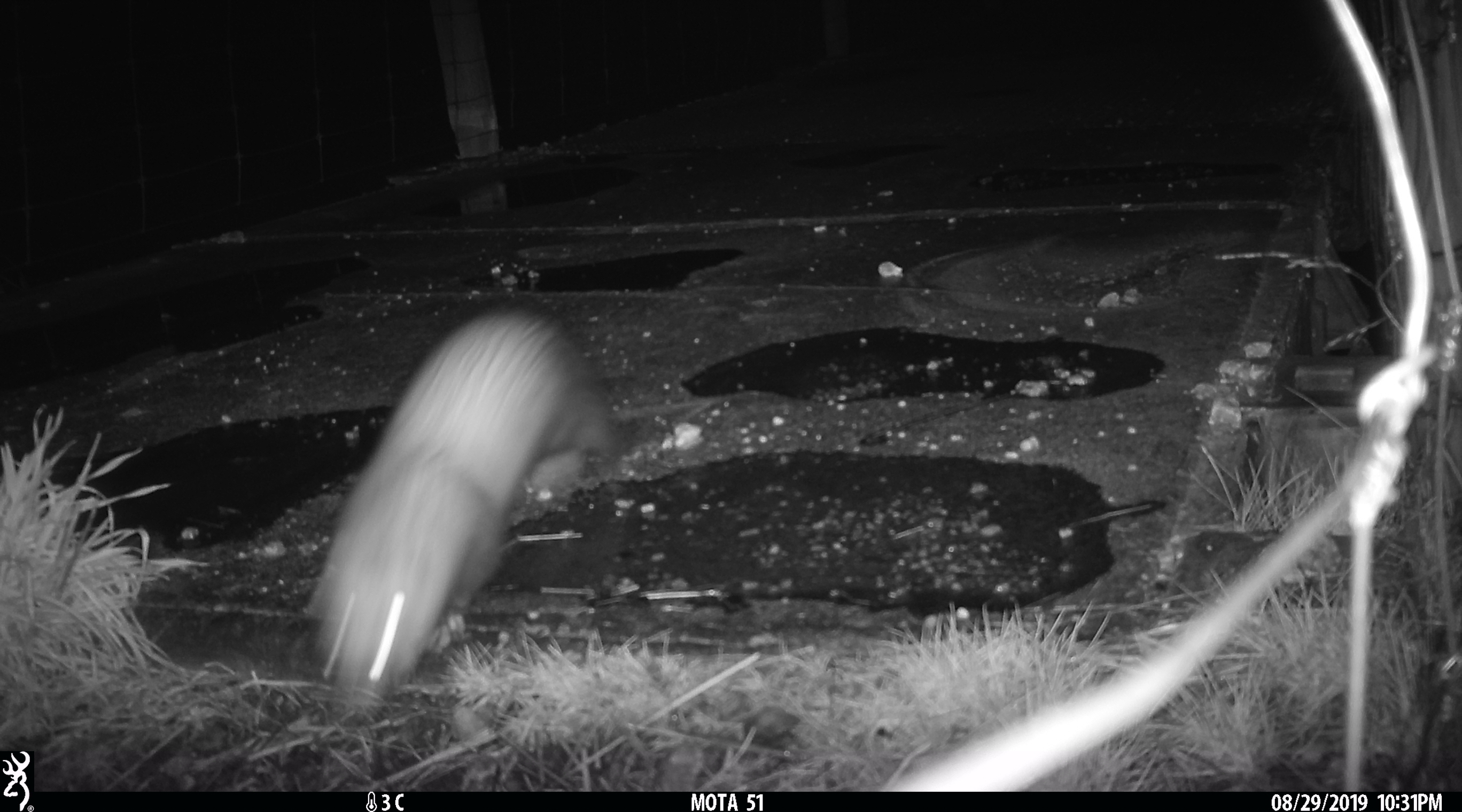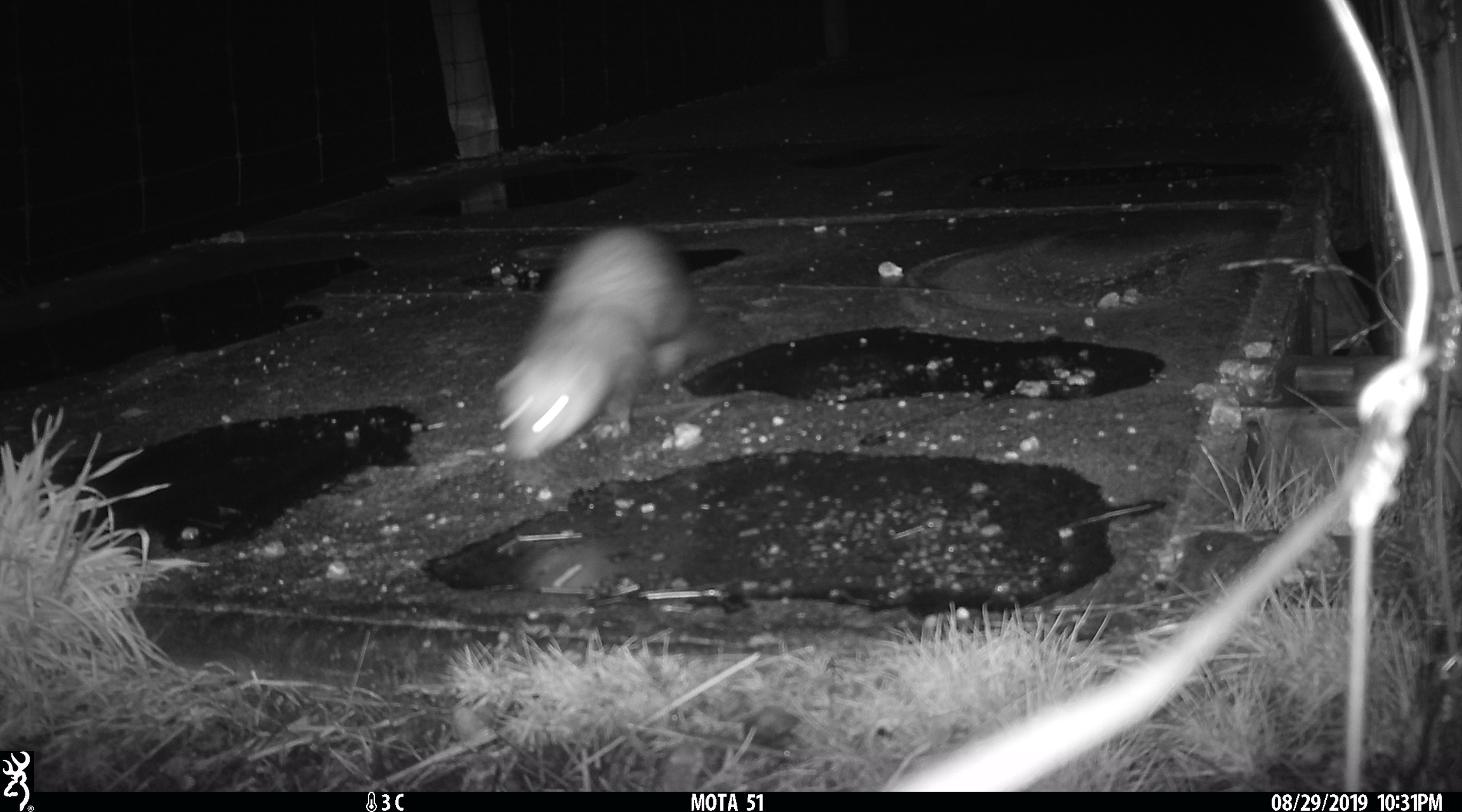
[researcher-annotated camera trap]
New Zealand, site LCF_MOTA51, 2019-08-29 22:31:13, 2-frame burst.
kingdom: Animalia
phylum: Chordata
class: Mammalia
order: Carnivora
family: Mustelidae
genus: Mustela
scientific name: Mustela furo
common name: ferret